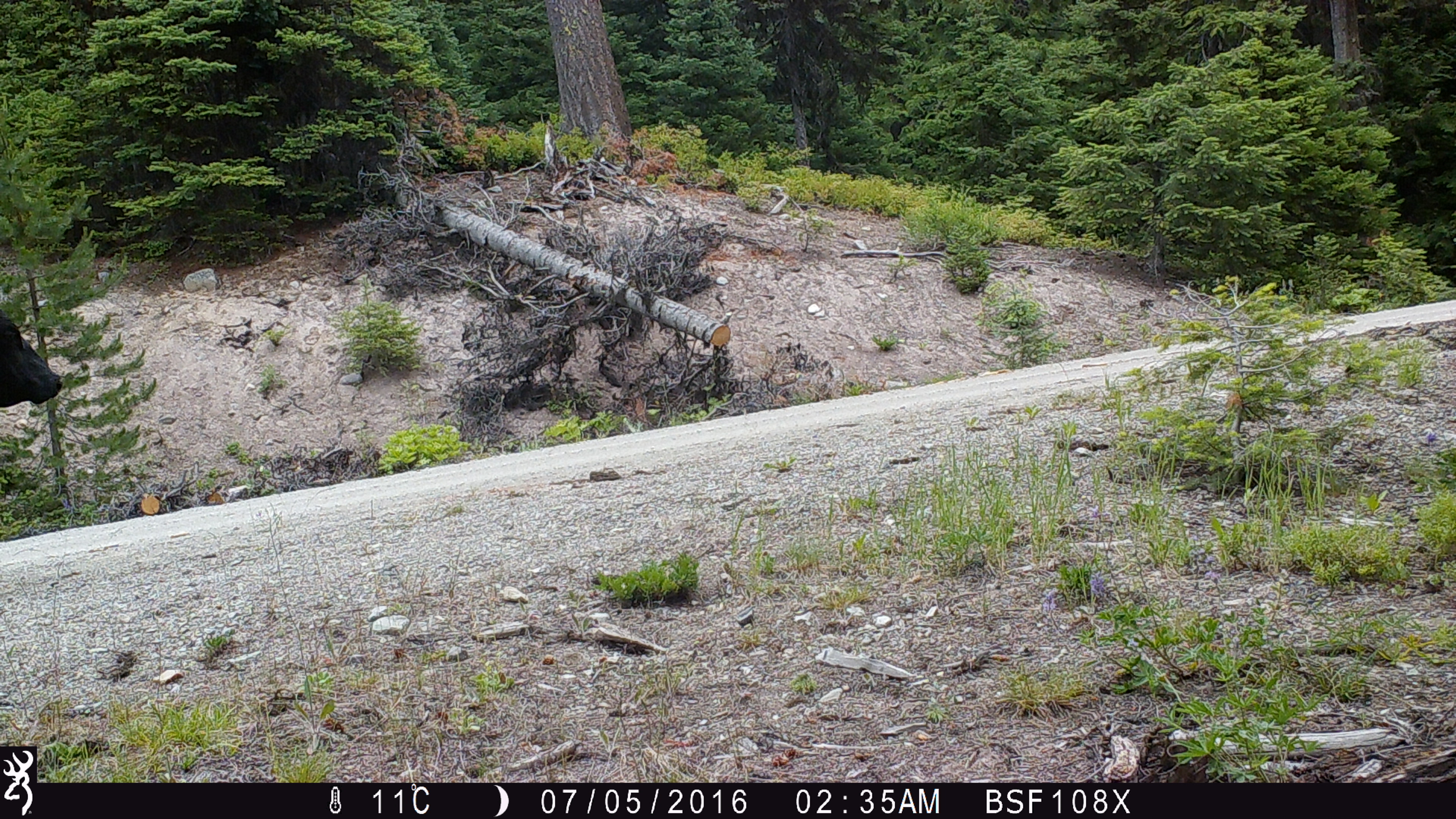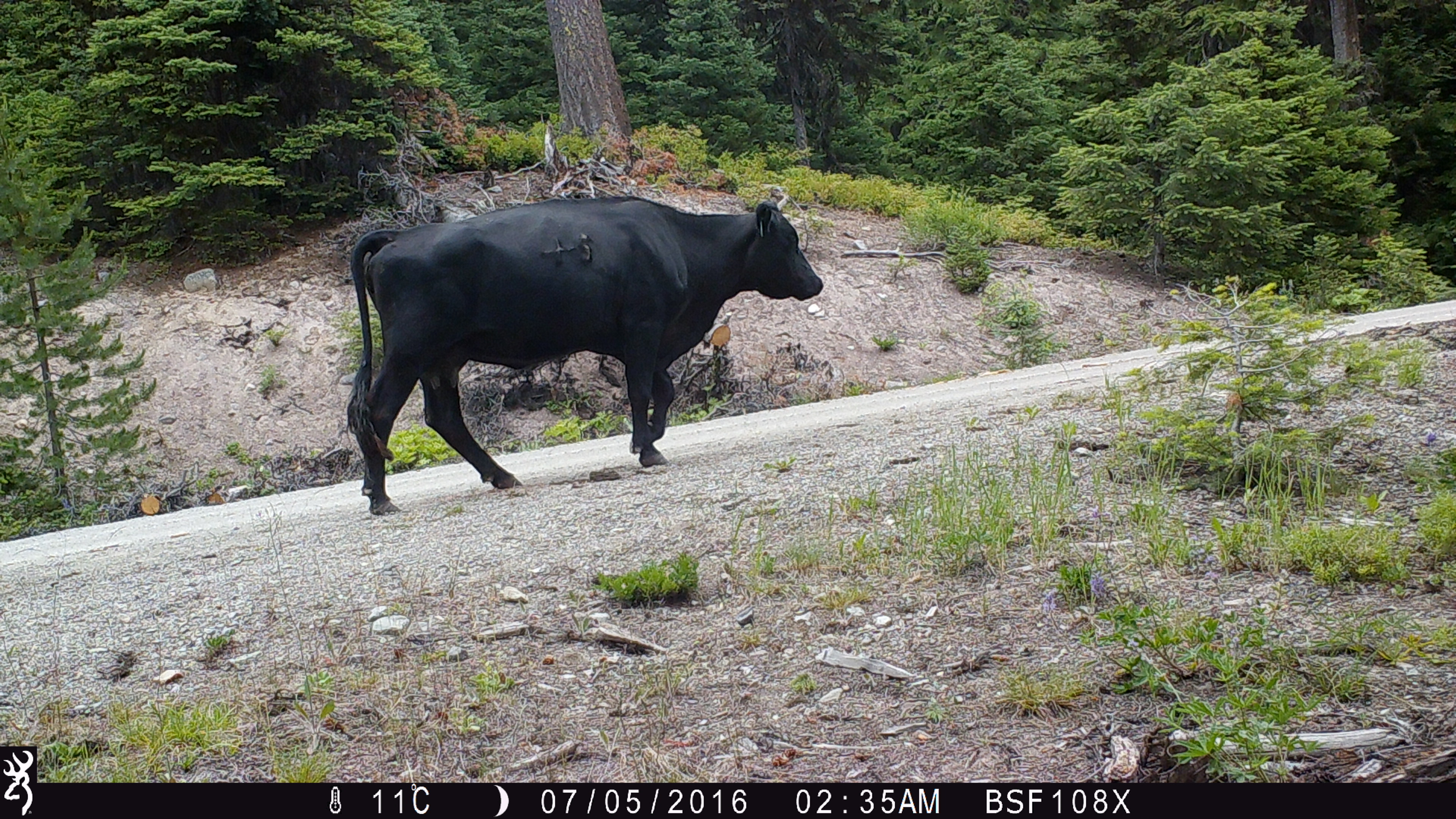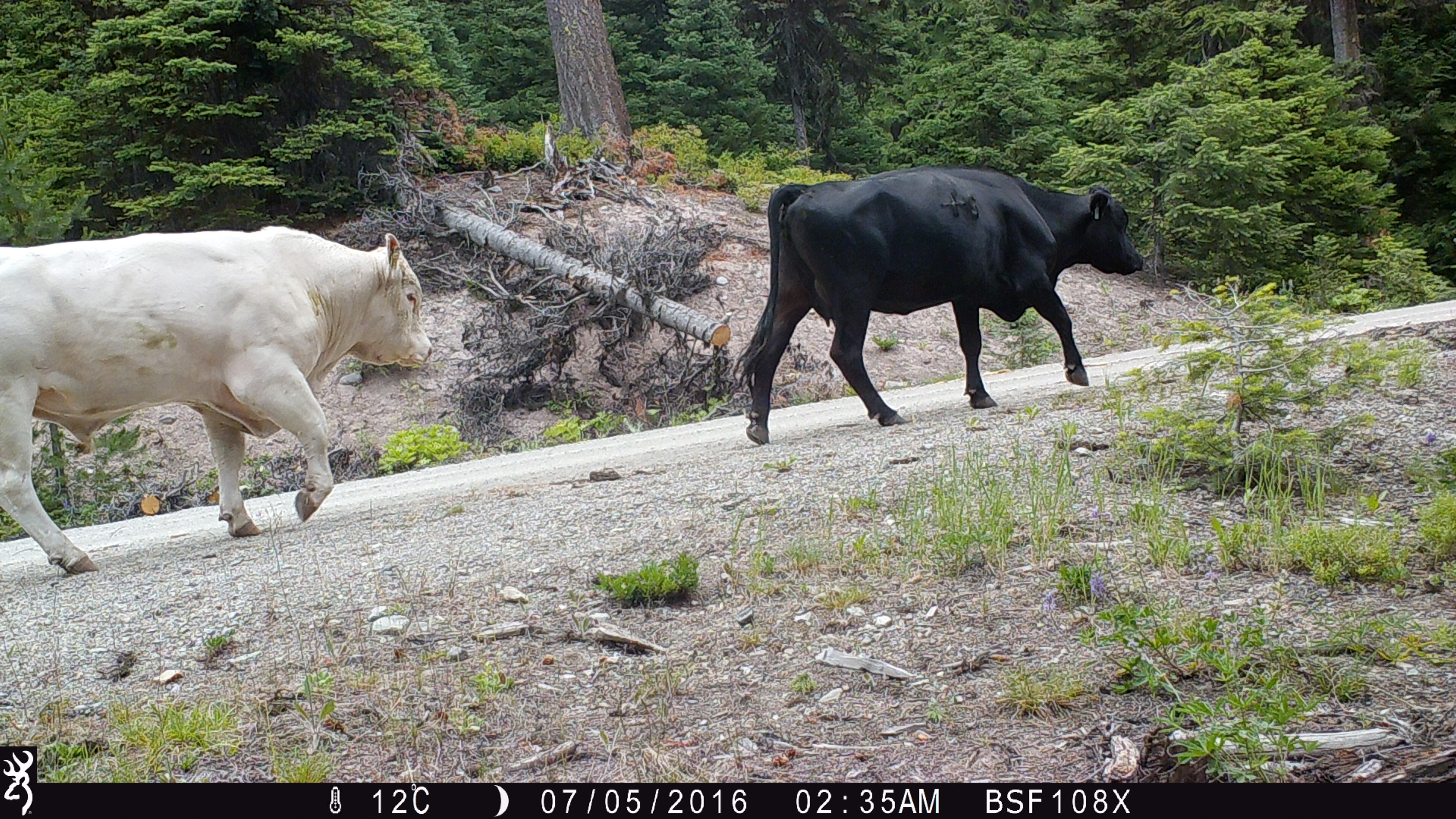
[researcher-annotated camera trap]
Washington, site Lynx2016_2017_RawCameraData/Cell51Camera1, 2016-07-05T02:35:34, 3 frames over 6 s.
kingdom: Animalia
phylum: Chordata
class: Mammalia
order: Artiodactyla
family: Bovidae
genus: Bos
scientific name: Bos taurus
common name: domestic cattle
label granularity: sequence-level